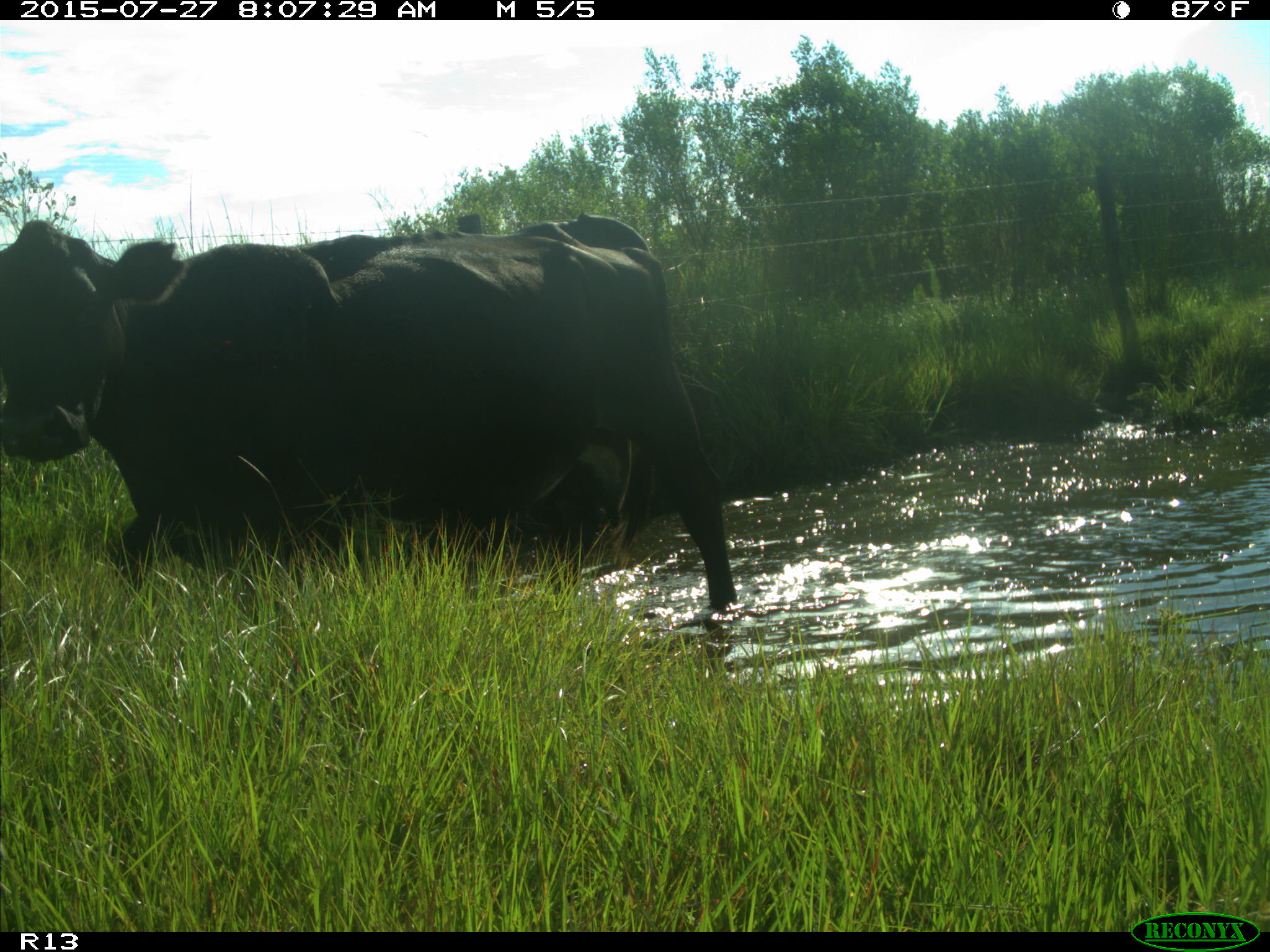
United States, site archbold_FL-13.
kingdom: Animalia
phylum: Chordata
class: Mammalia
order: Artiodactyla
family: Suidae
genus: Sus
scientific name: Sus scrofa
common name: wild boar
Sus scrofa (wild boar).